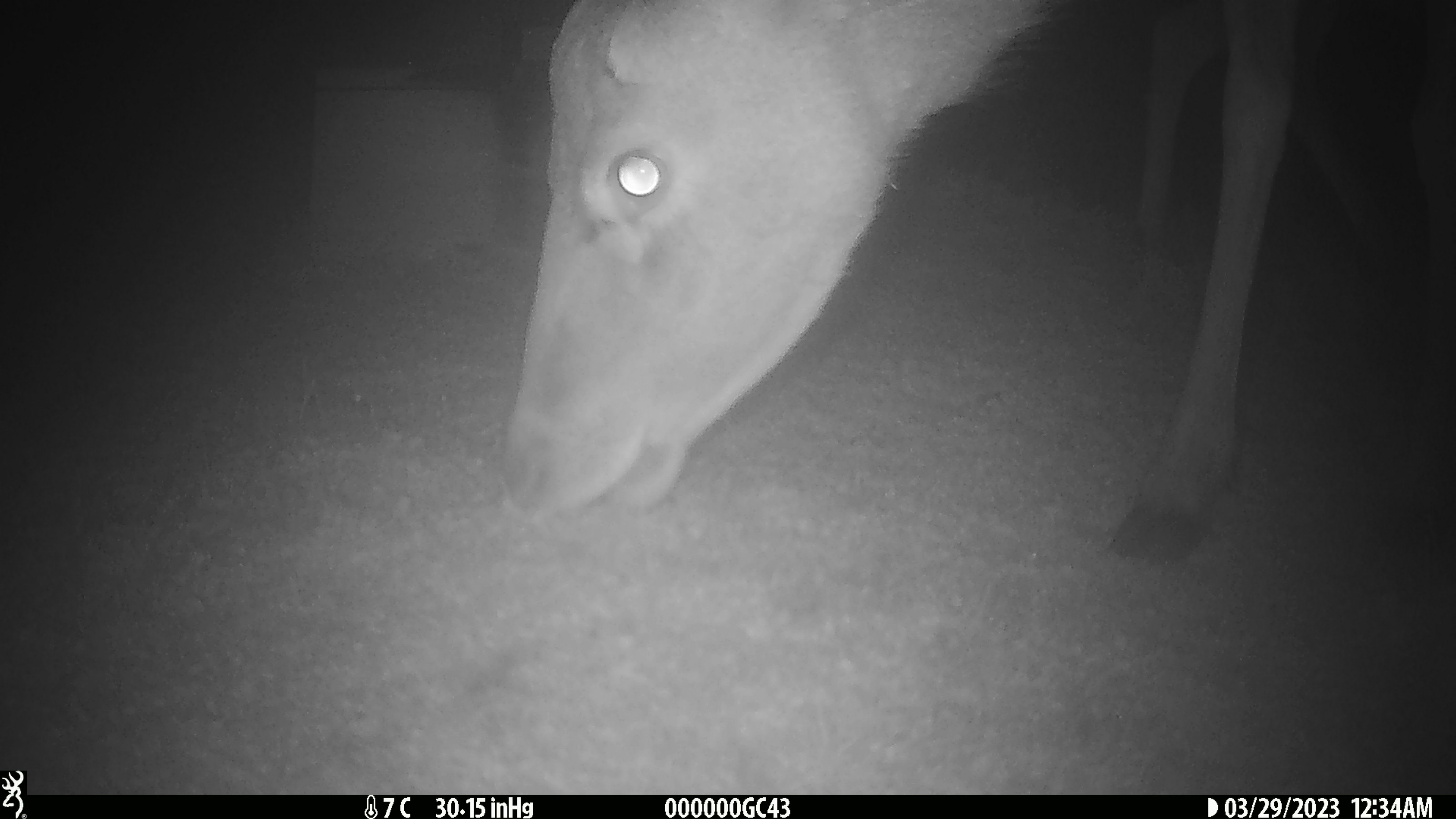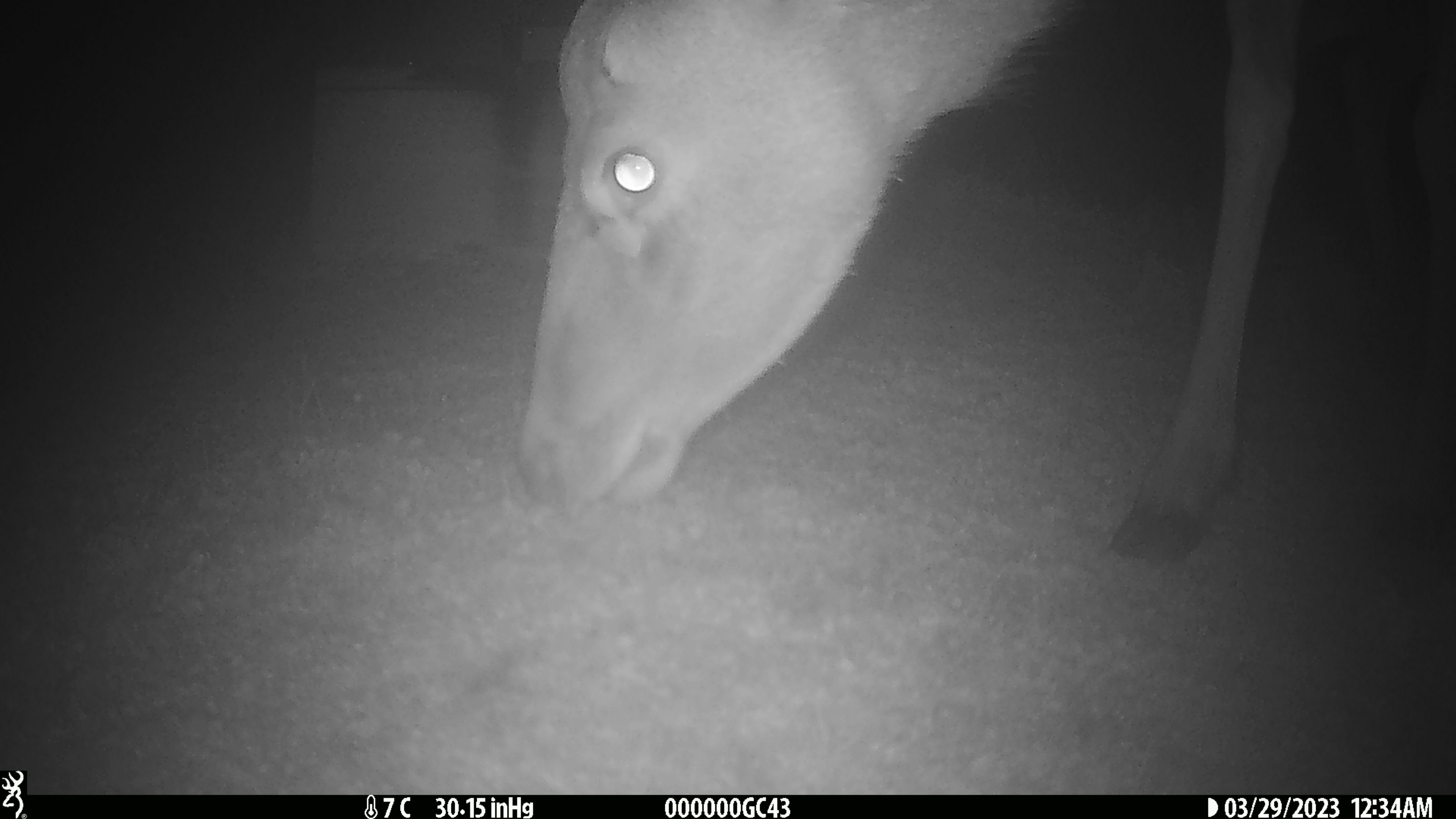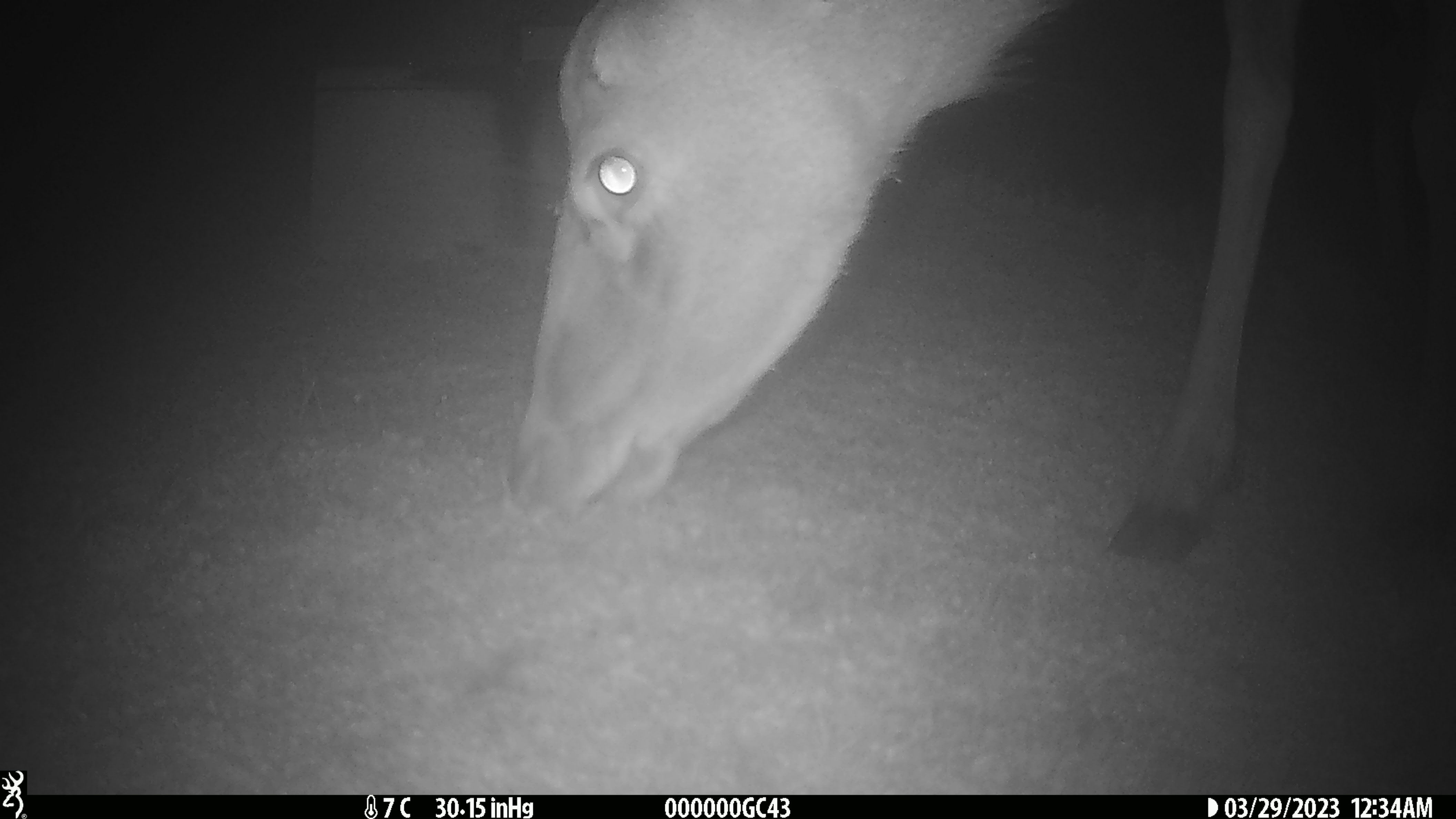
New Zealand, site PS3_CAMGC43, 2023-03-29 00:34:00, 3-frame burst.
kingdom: Animalia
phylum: Chordata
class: Mammalia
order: Artiodactyla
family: Cervidae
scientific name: Cervidae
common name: deer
Deer (Cervidae).